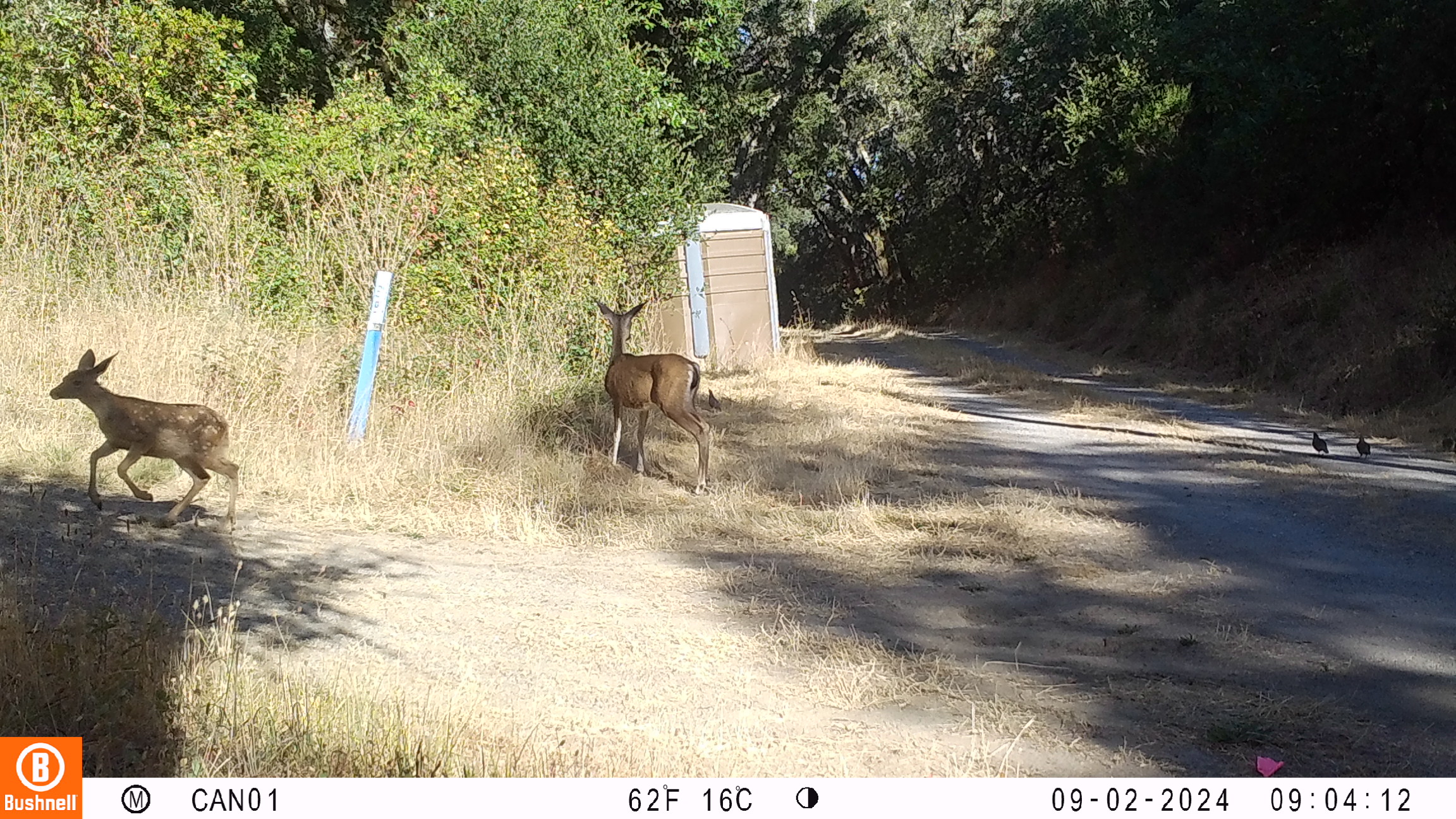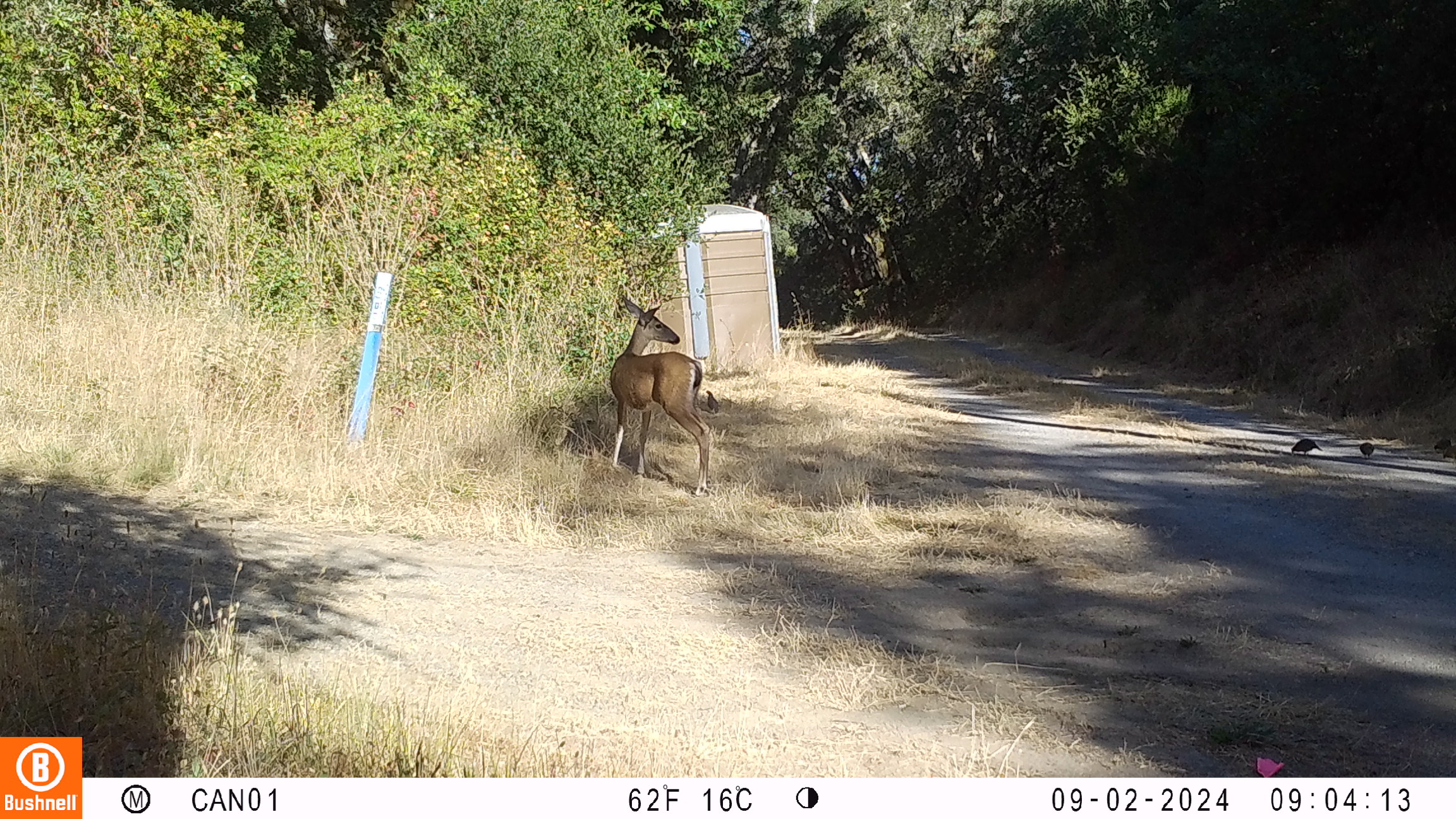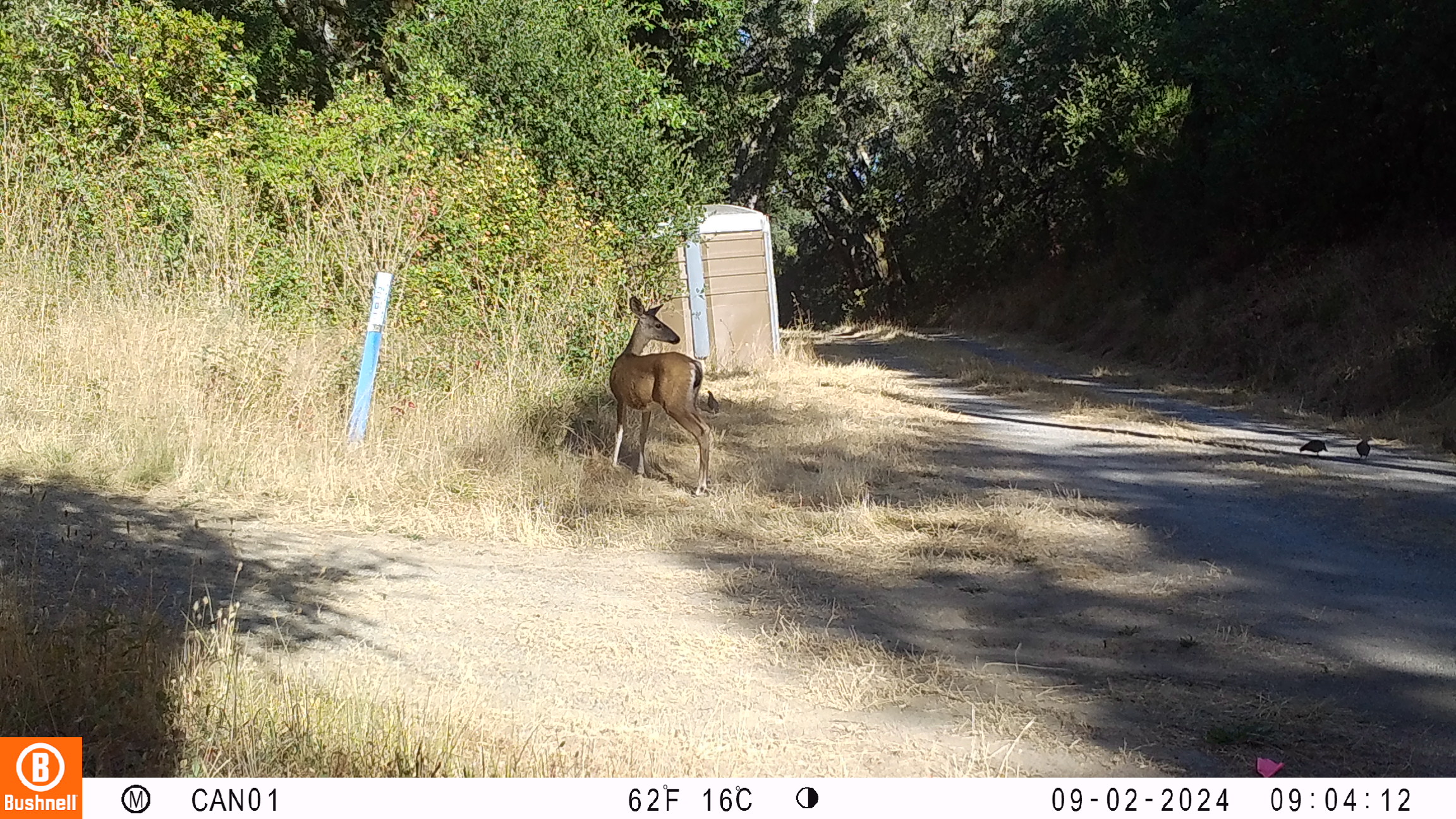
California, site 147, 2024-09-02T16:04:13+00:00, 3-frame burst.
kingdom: Animalia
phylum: Chordata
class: Mammalia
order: Artiodactyla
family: Cervidae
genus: Odocoileus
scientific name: Odocoileus hemionus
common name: mule deer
Mule deer (Odocoileus hemionus).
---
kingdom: Animalia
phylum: Chordata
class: Aves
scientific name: Aves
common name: bird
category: unknown bird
Unknown bird (bird) (Aves).